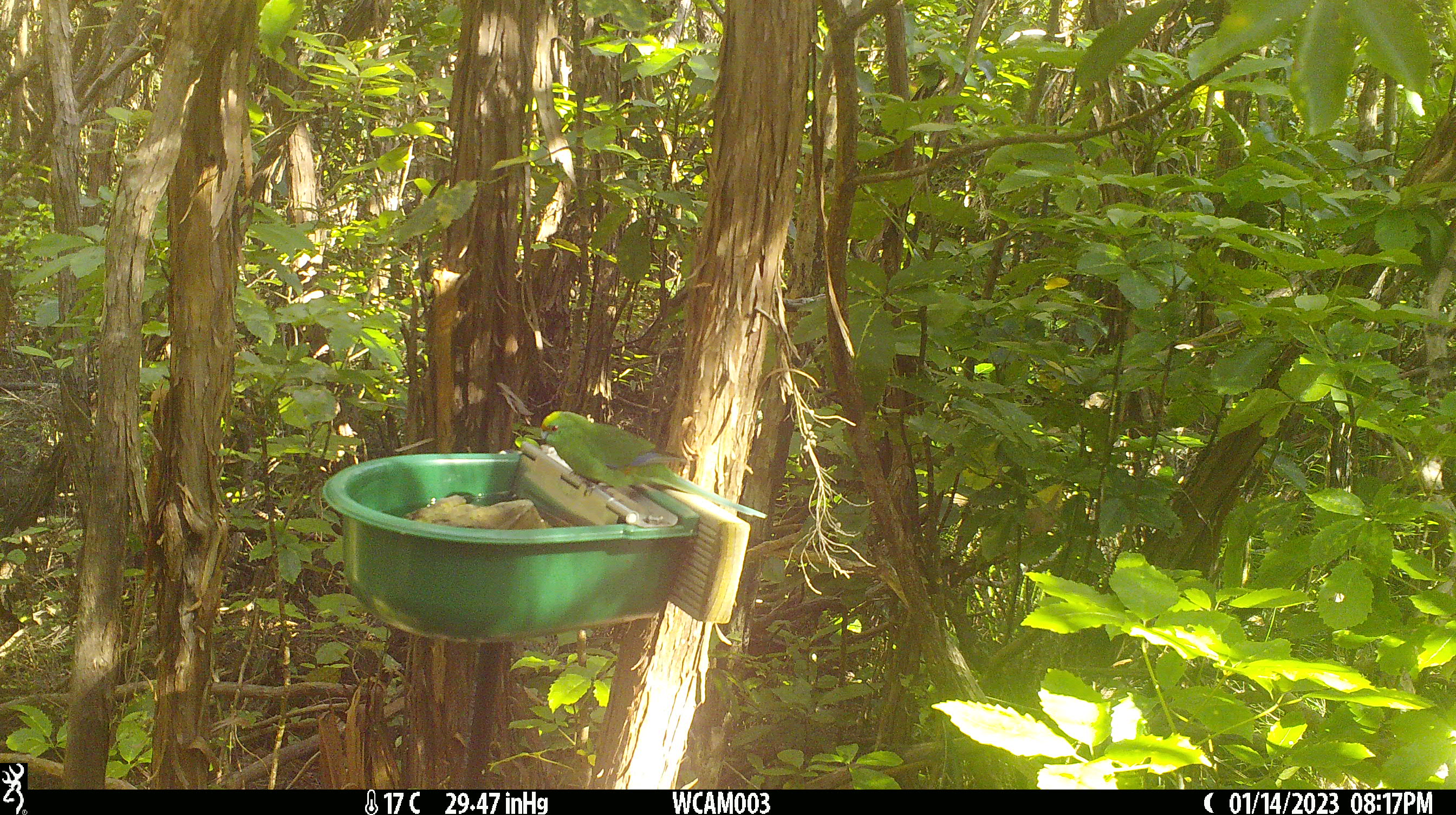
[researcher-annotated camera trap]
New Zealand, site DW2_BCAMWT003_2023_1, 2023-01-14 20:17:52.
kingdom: Animalia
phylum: Chordata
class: Aves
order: Psittaciformes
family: Psittaculidae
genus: Cyanoramphus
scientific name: Cyanoramphus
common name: parakeet